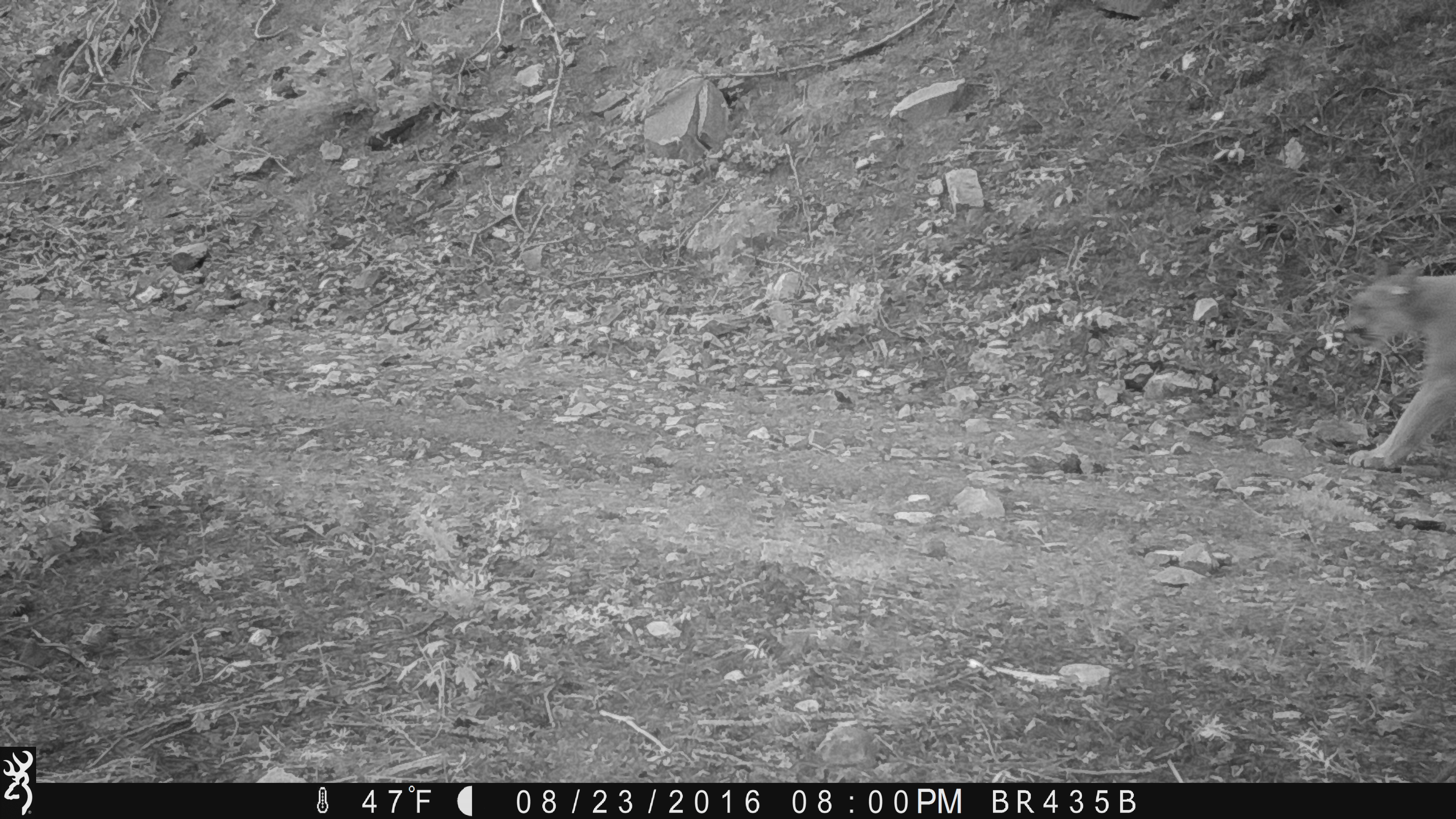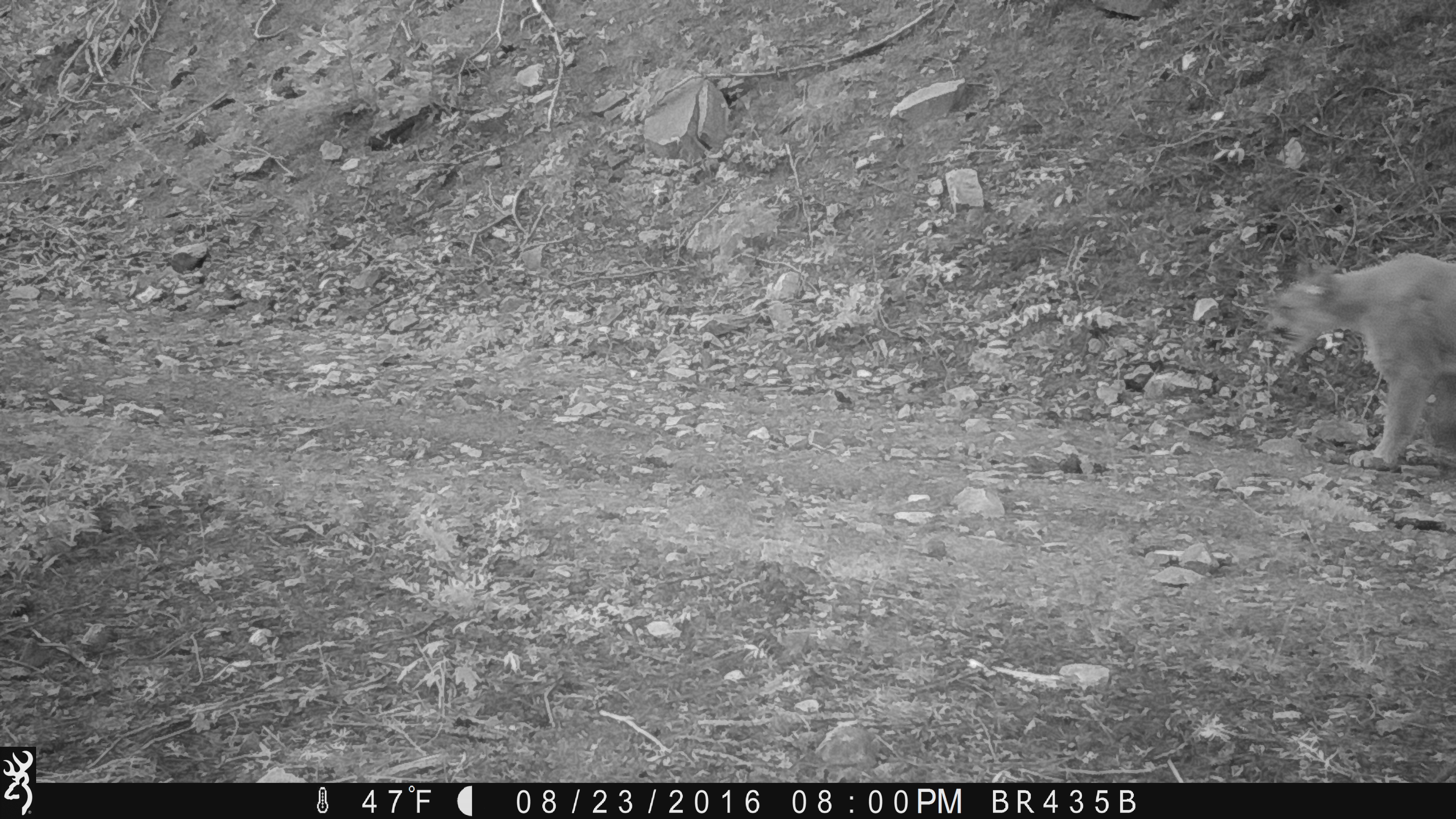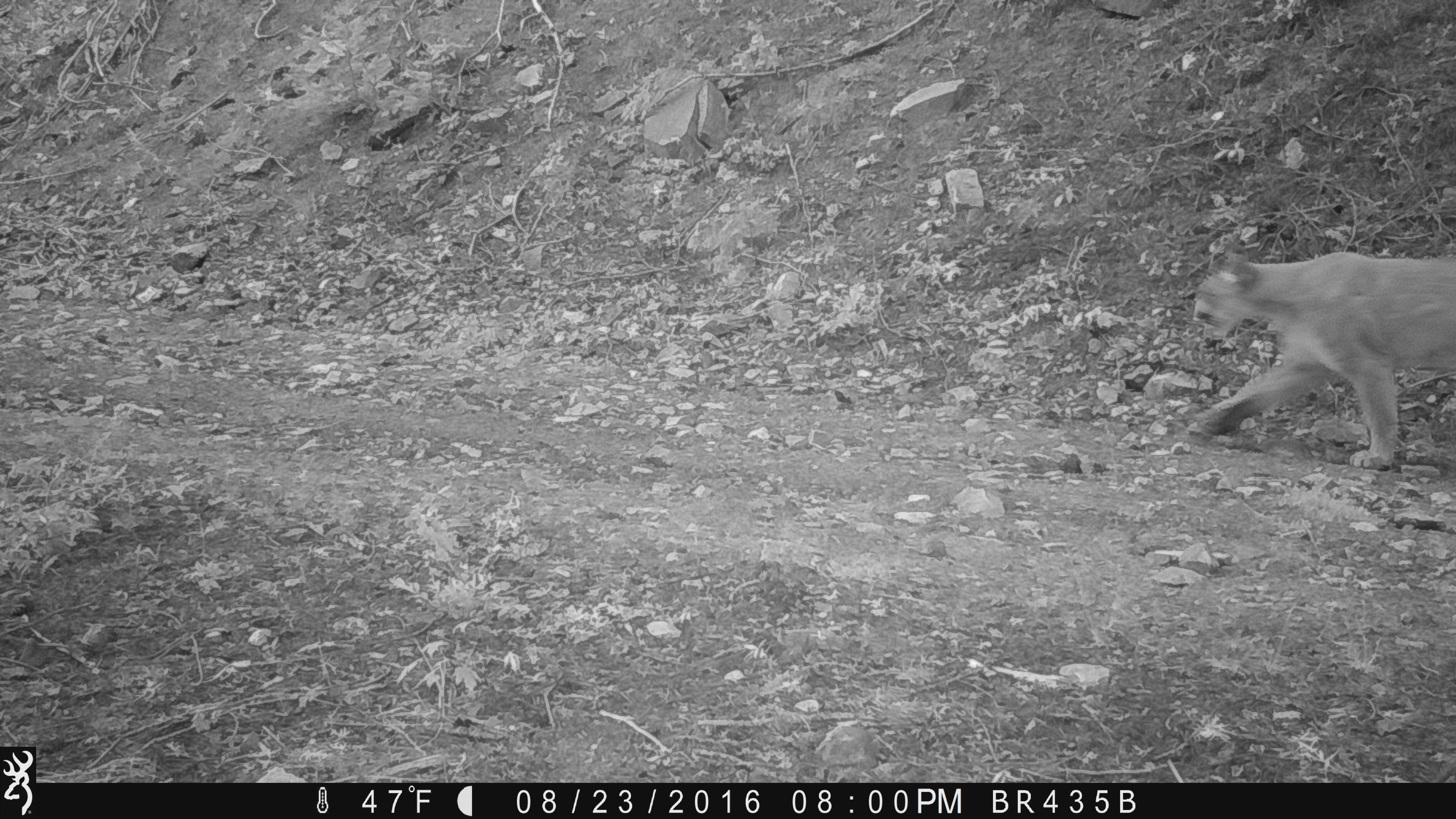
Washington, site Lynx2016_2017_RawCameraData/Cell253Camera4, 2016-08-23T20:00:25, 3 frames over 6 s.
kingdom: Animalia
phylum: Chordata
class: Mammalia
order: Carnivora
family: Felidae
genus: Puma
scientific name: Puma concolor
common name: mountain lion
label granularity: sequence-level